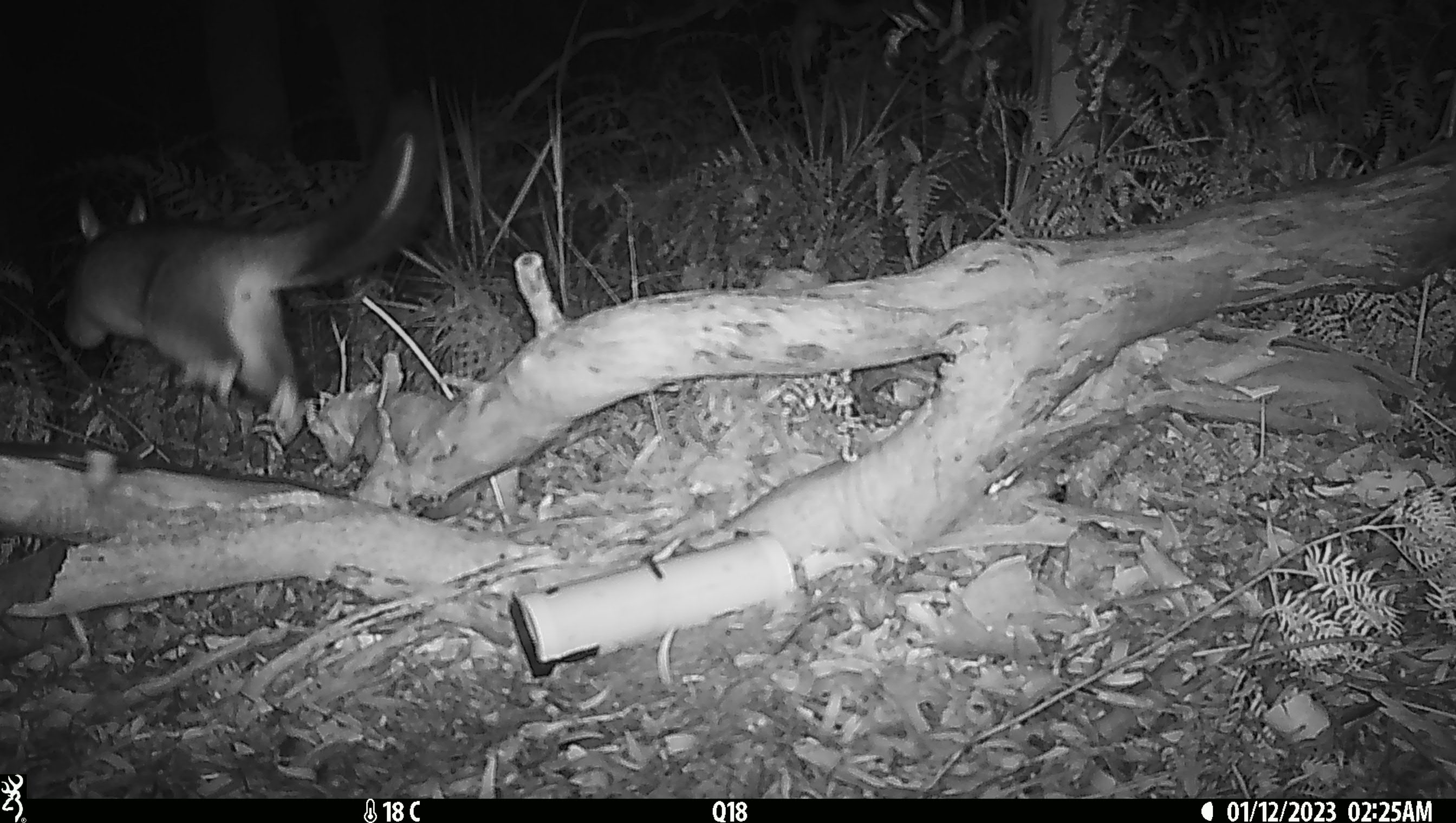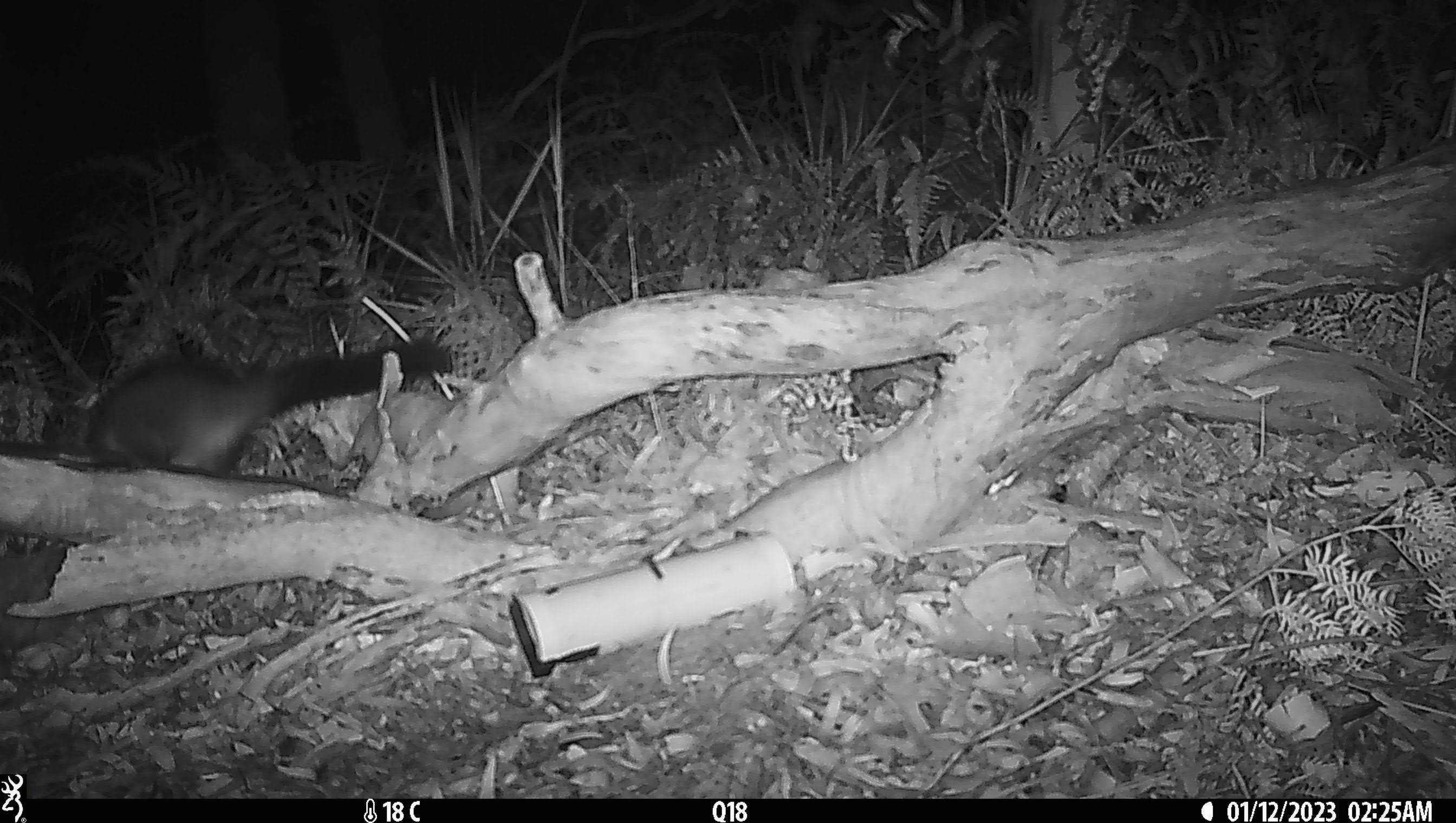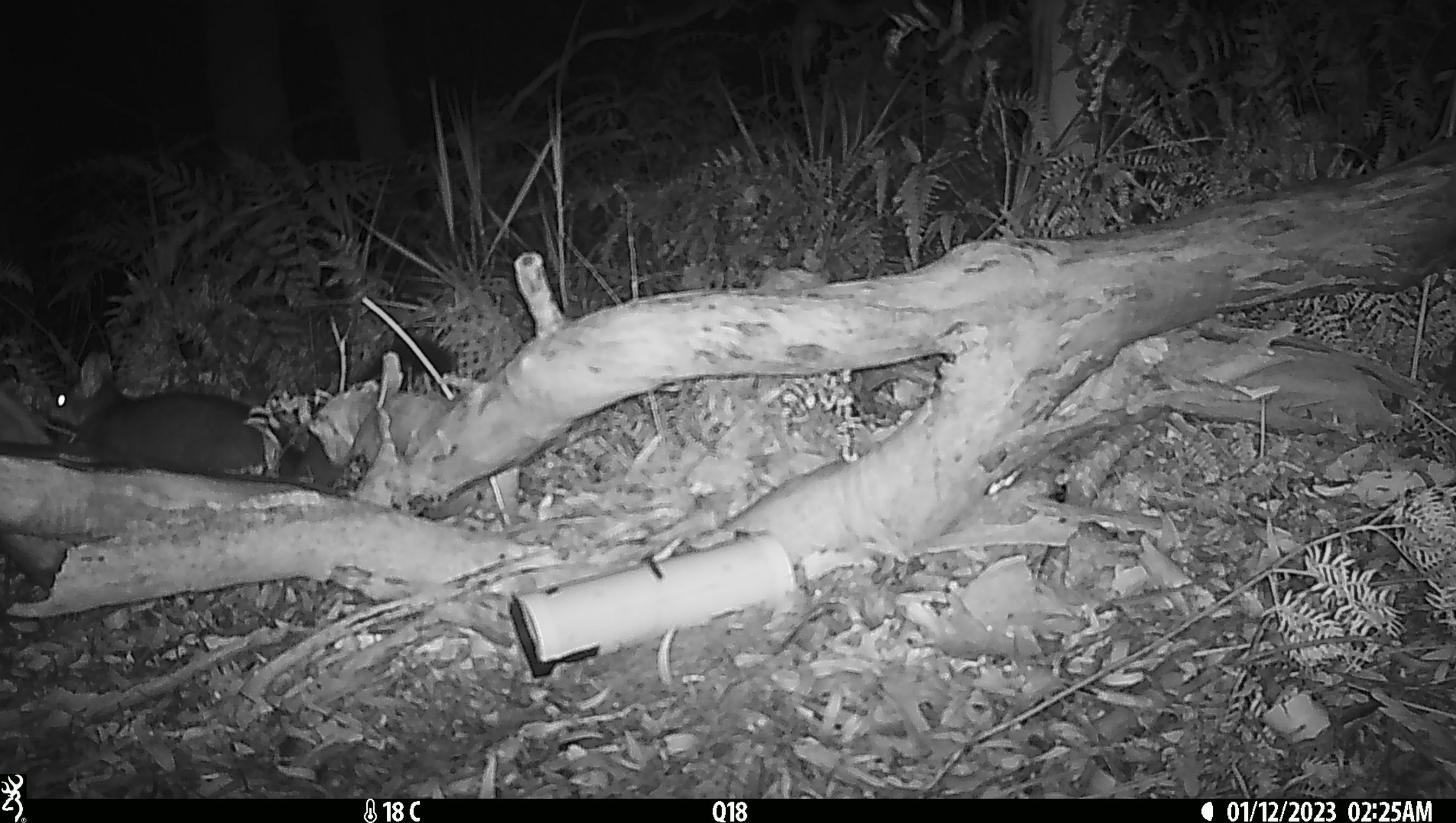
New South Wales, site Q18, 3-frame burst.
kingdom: Animalia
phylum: Chordata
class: Mammalia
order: Diprotodontia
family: Phalangeridae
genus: Trichosurus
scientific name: Trichosurus vulpecula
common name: common brushtail possum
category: possum